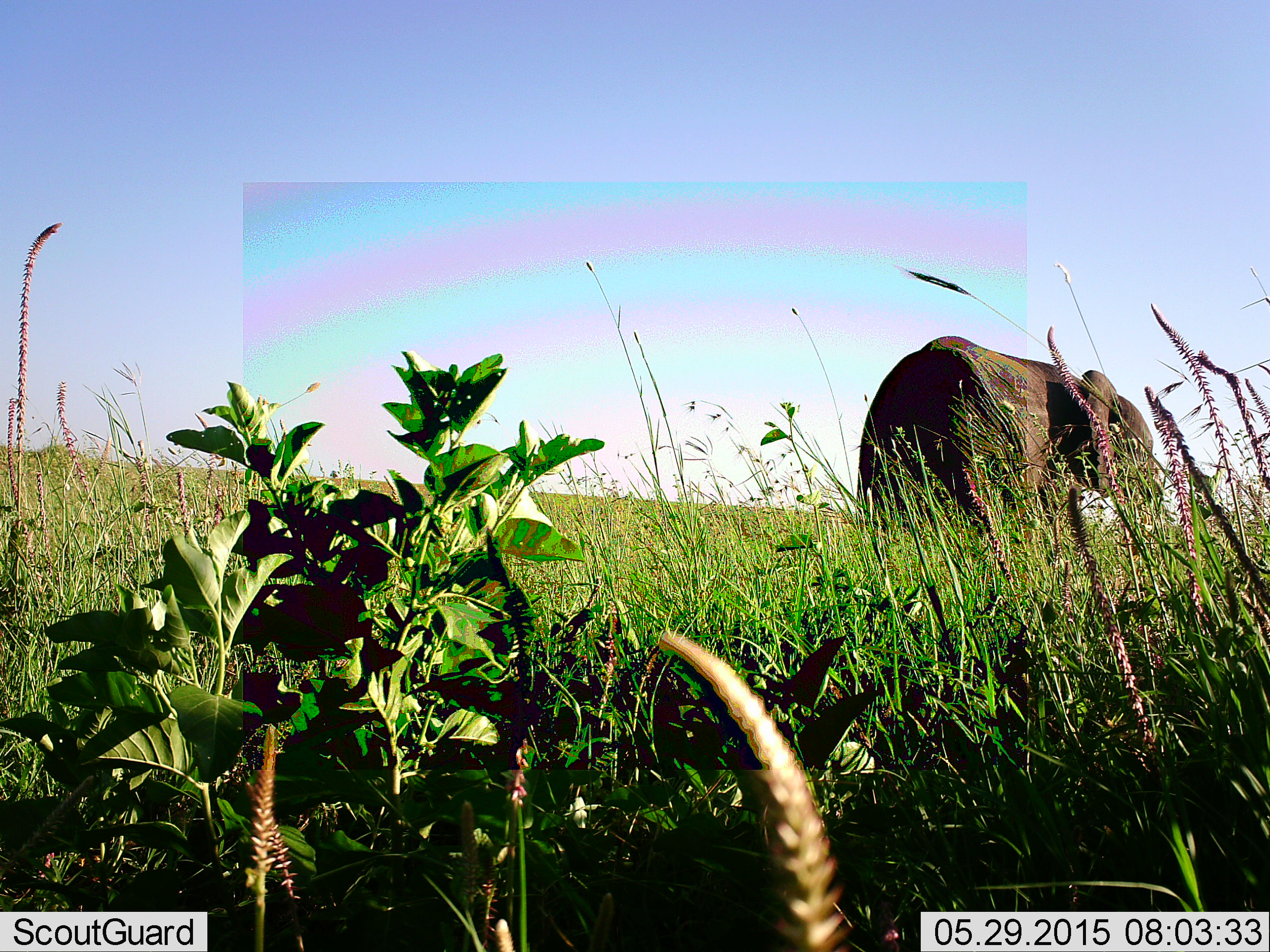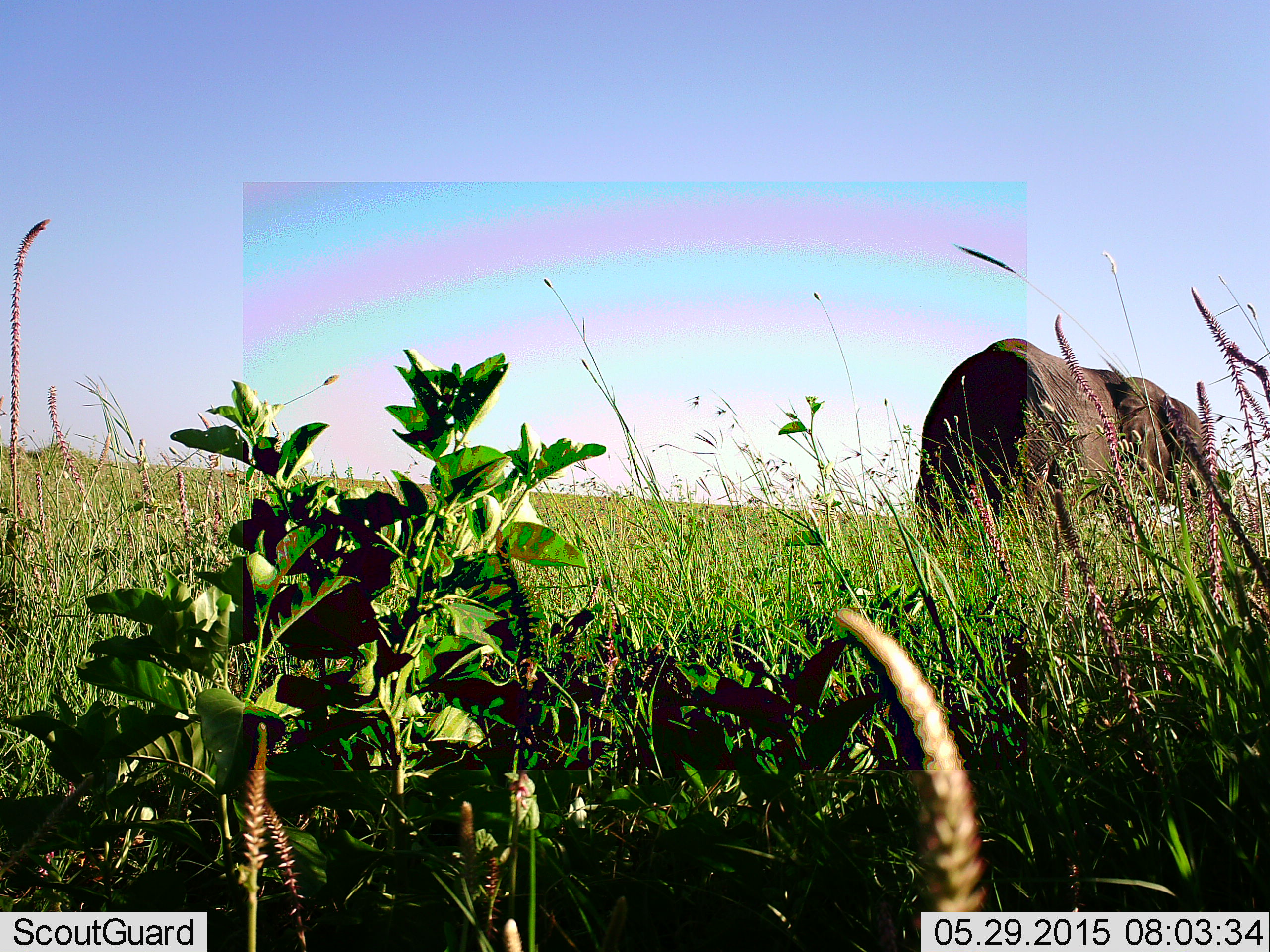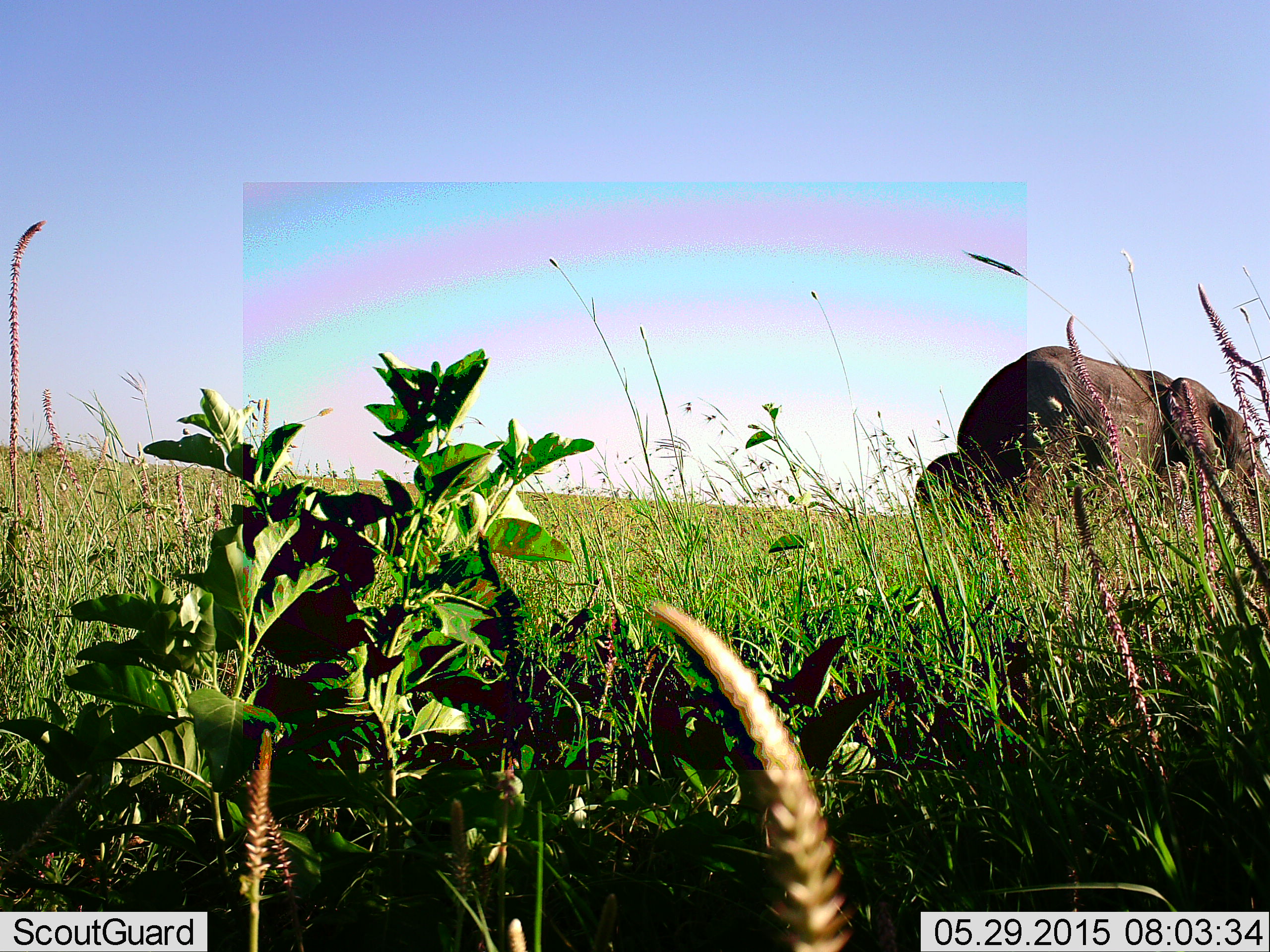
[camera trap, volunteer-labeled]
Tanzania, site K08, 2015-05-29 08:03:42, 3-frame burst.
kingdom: Animalia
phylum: Chordata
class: Mammalia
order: Proboscidea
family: Elephantidae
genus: Loxodonta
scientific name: Loxodonta africana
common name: african bush elephant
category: elephant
Elephant (african bush elephant) (Loxodonta africana), count 2. Behavior (volunteer vote fractions): standing 20%, resting 0%, moving 90%, interacting 0%. Young present (vote fraction): 30%. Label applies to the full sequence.